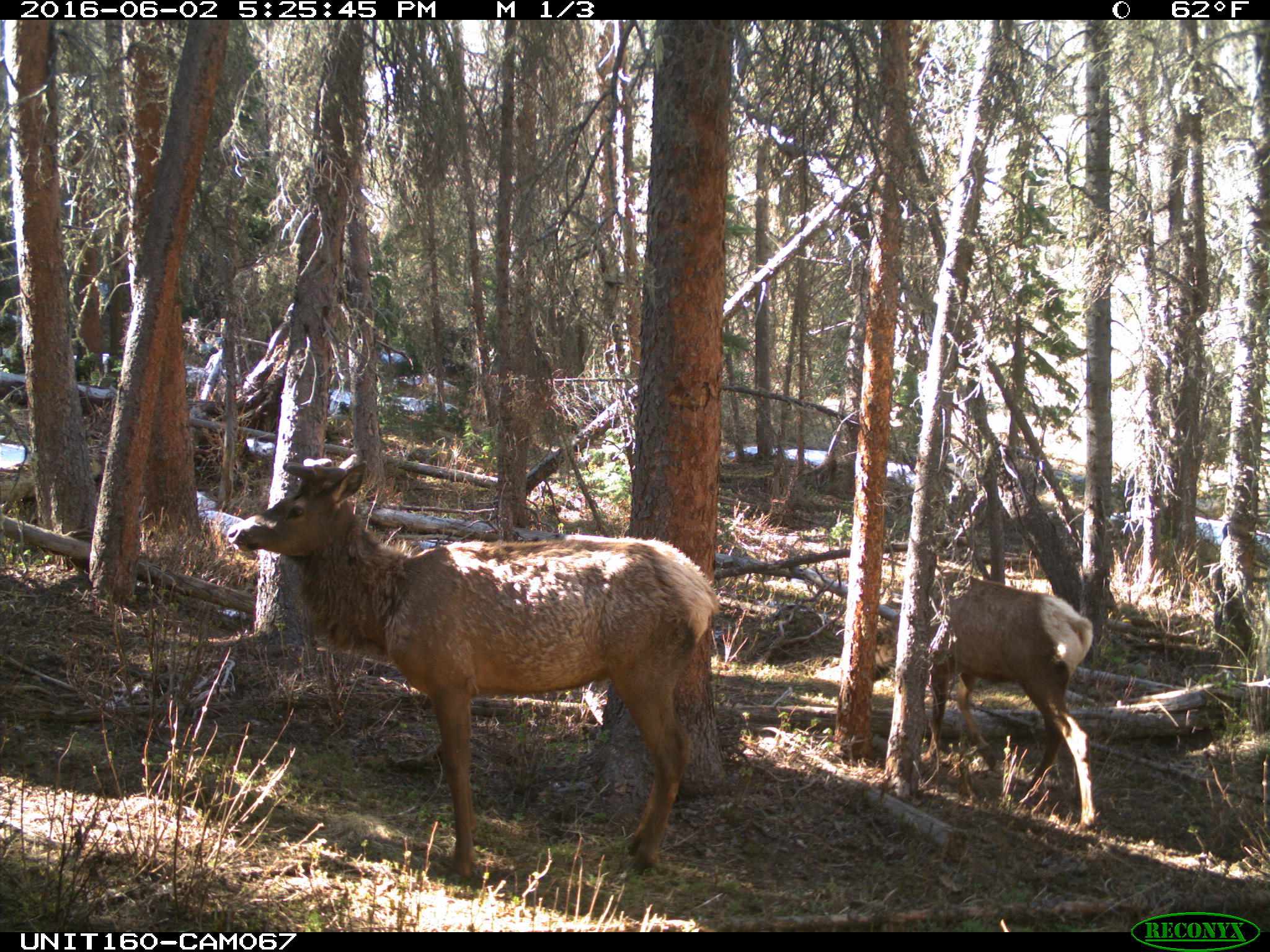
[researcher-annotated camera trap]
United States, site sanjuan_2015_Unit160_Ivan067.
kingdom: Animalia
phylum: Chordata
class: Mammalia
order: Artiodactyla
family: Cervidae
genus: Cervus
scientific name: Cervus elaphus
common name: red deer